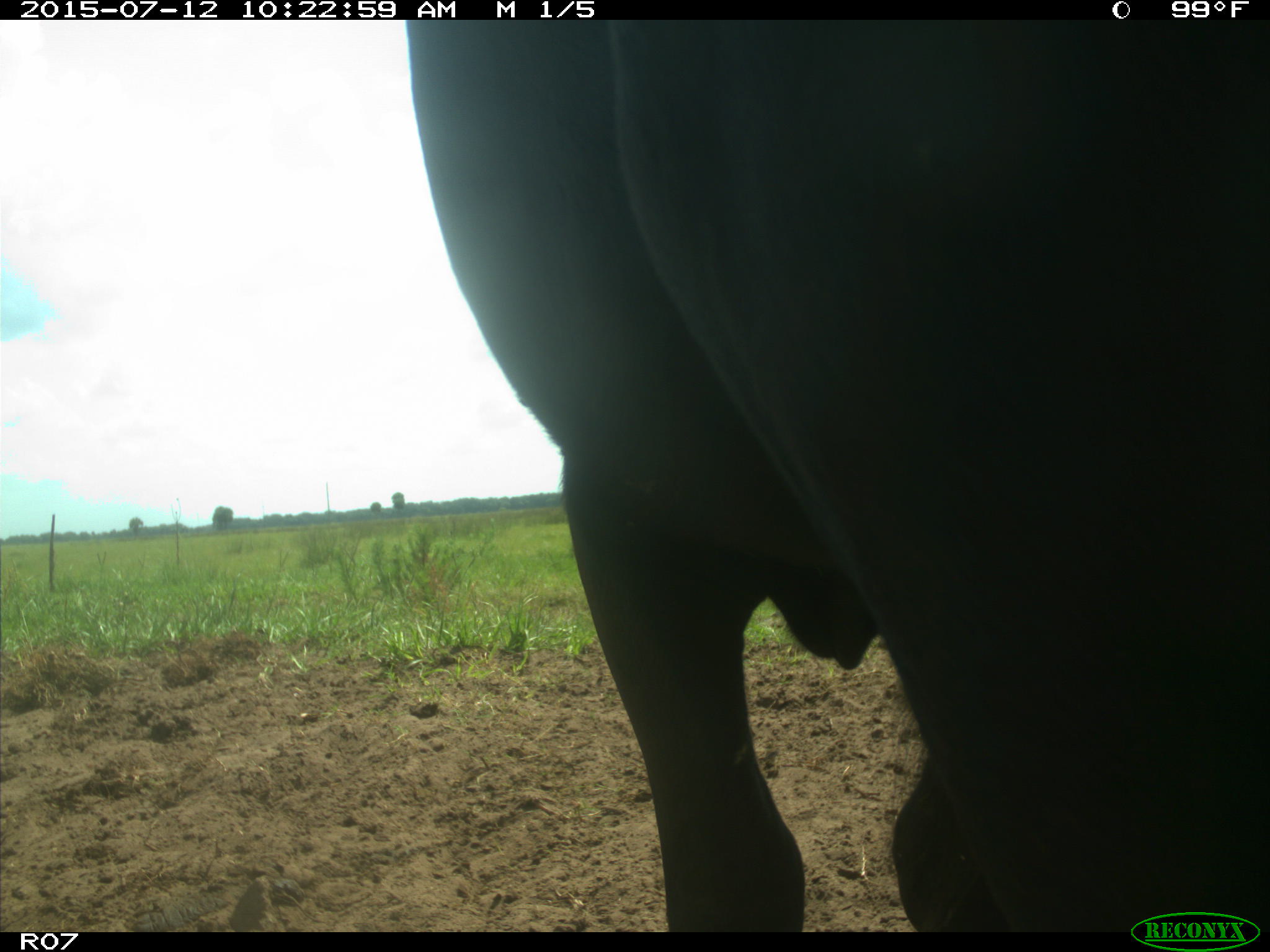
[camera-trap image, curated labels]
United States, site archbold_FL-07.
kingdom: Animalia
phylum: Chordata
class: Mammalia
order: Artiodactyla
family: Bovidae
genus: Bos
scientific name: Bos taurus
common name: domestic cow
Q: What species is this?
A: Bos taurus (domestic cow).